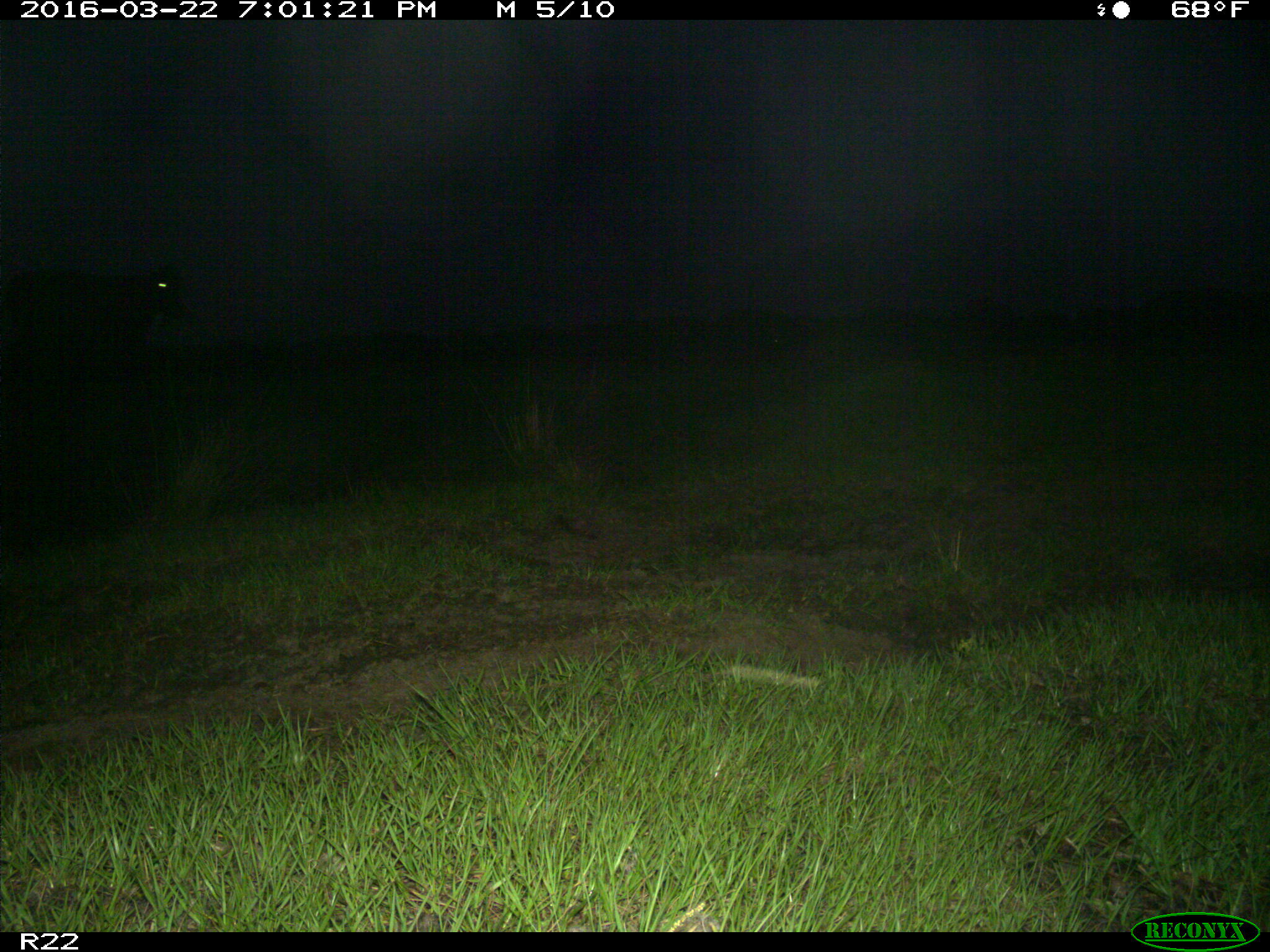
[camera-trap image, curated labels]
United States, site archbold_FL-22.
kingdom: Animalia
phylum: Chordata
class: Mammalia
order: Artiodactyla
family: Bovidae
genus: Bos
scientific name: Bos taurus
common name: domestic cow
Bos taurus (domestic cow).